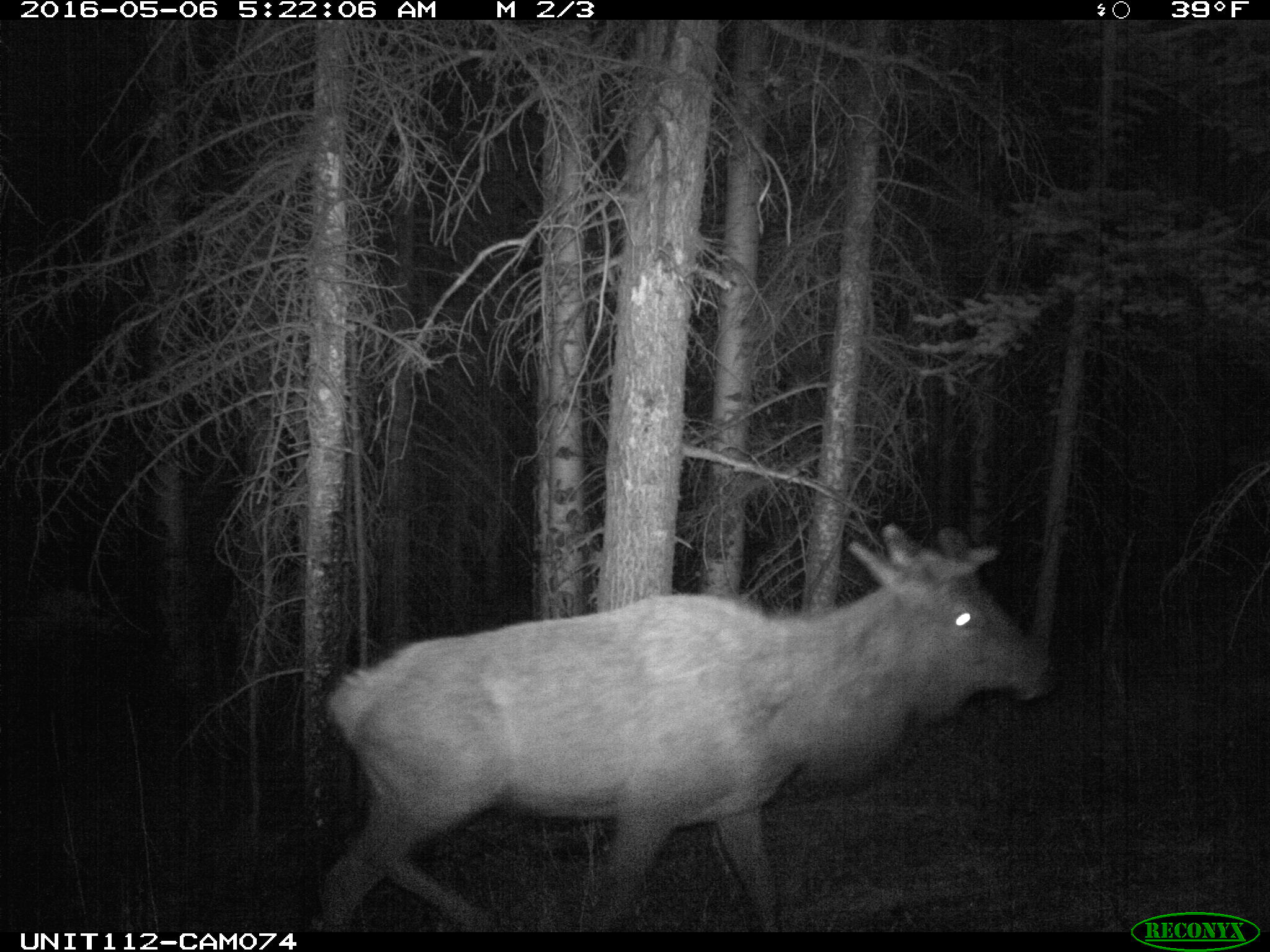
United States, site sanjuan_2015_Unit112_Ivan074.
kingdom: Animalia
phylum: Chordata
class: Mammalia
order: Artiodactyla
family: Cervidae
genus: Cervus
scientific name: Cervus elaphus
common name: red deer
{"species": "Cervus elaphus (red deer)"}